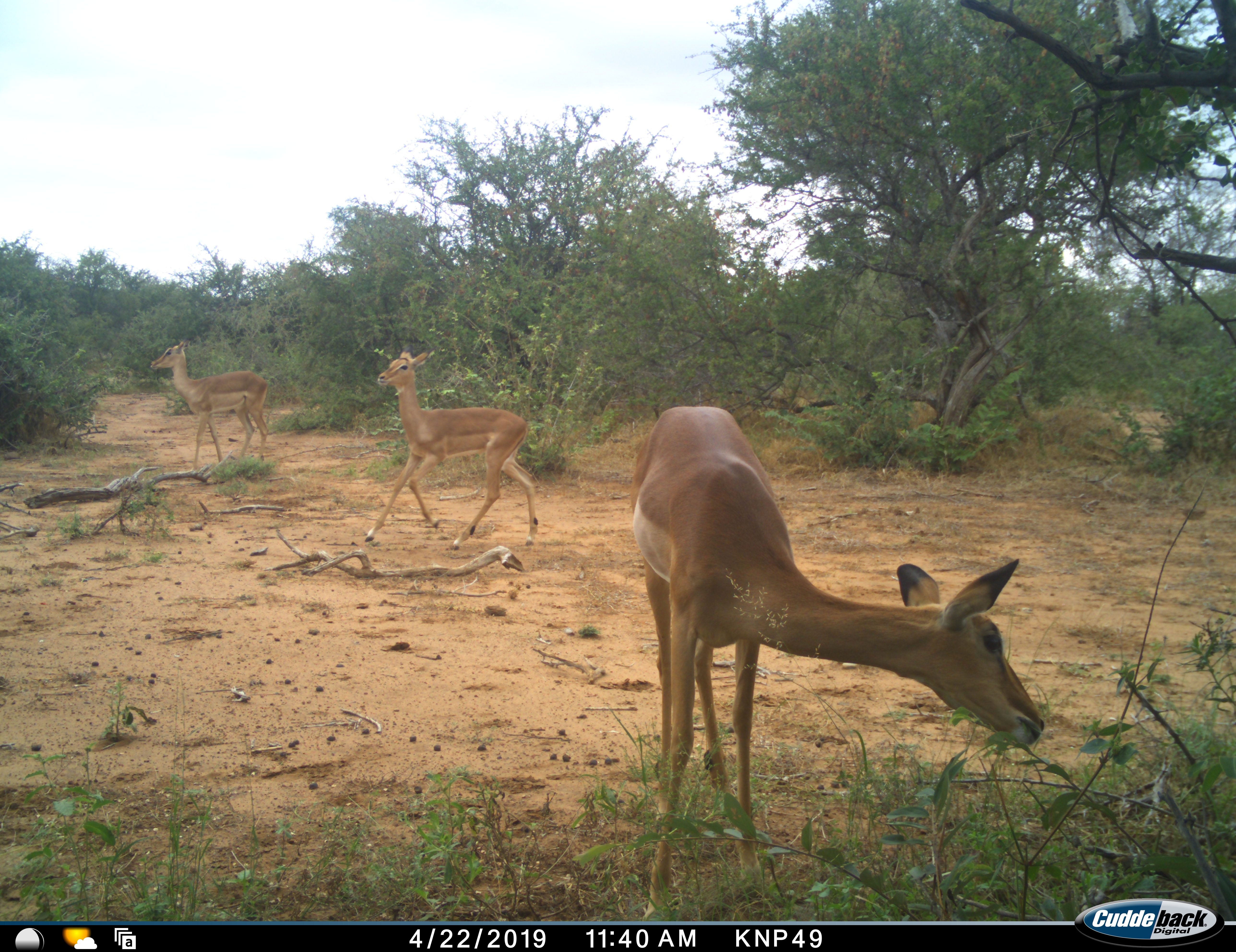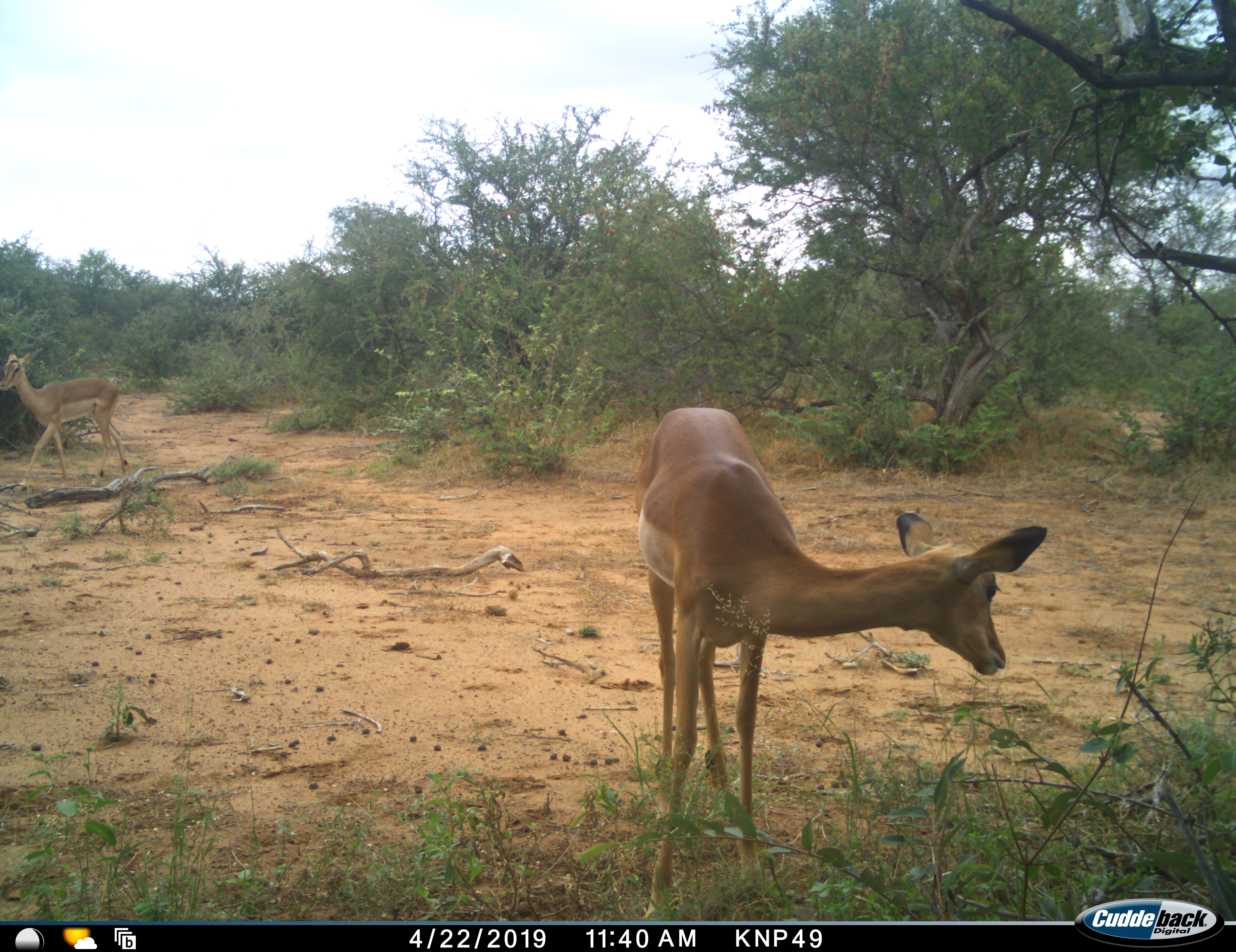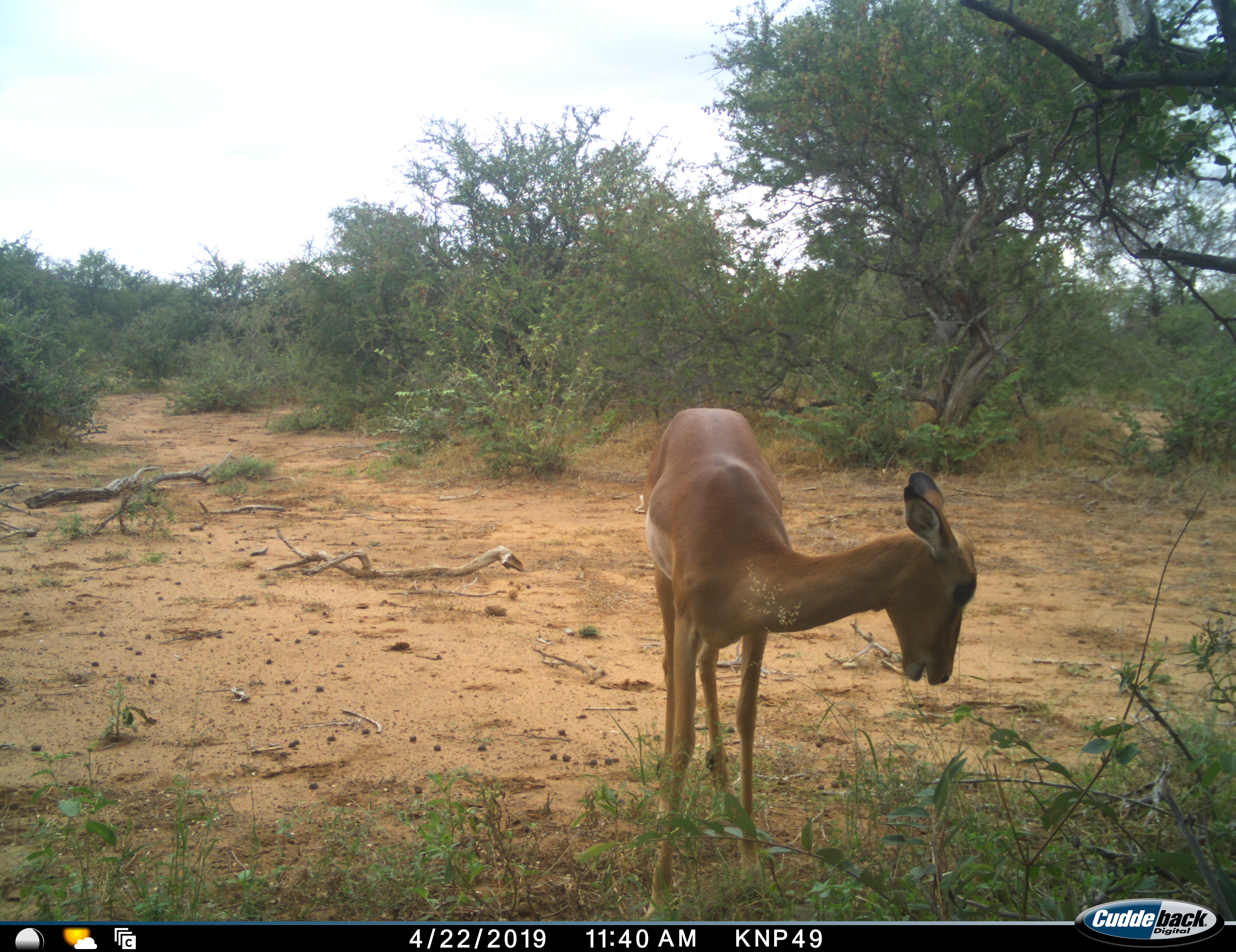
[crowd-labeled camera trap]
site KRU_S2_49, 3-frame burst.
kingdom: Animalia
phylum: Chordata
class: Mammalia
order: Artiodactyla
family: Bovidae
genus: Aepyceros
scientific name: Aepyceros melampus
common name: impala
Impala (Aepyceros melampus), count 3. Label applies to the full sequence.